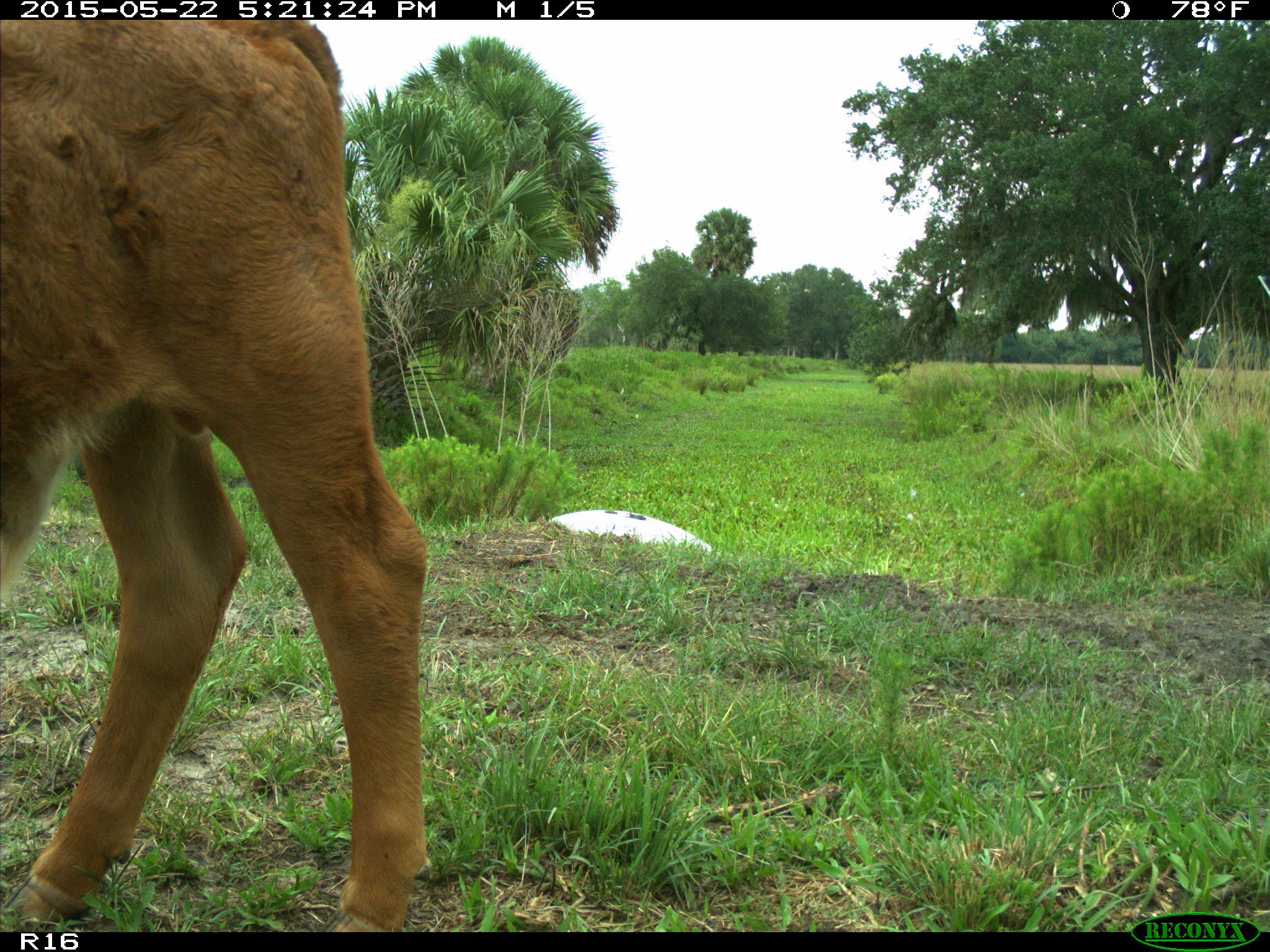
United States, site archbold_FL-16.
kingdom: Animalia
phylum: Chordata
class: Mammalia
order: Artiodactyla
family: Bovidae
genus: Bos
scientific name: Bos taurus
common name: domestic cow